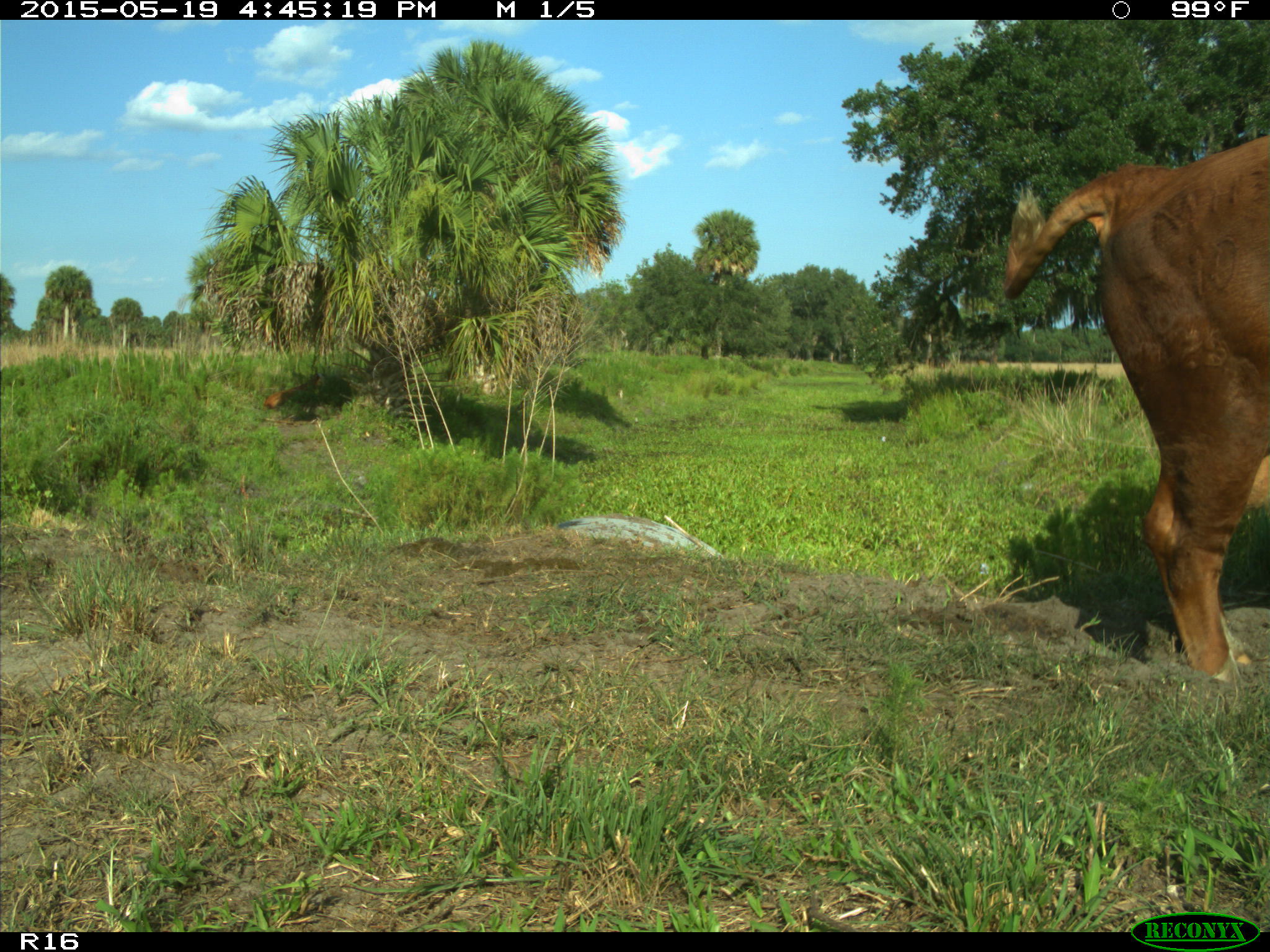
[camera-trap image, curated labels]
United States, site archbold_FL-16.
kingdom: Animalia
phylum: Chordata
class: Mammalia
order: Artiodactyla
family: Bovidae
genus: Bos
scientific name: Bos taurus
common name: domestic cow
Bos taurus (domestic cow).